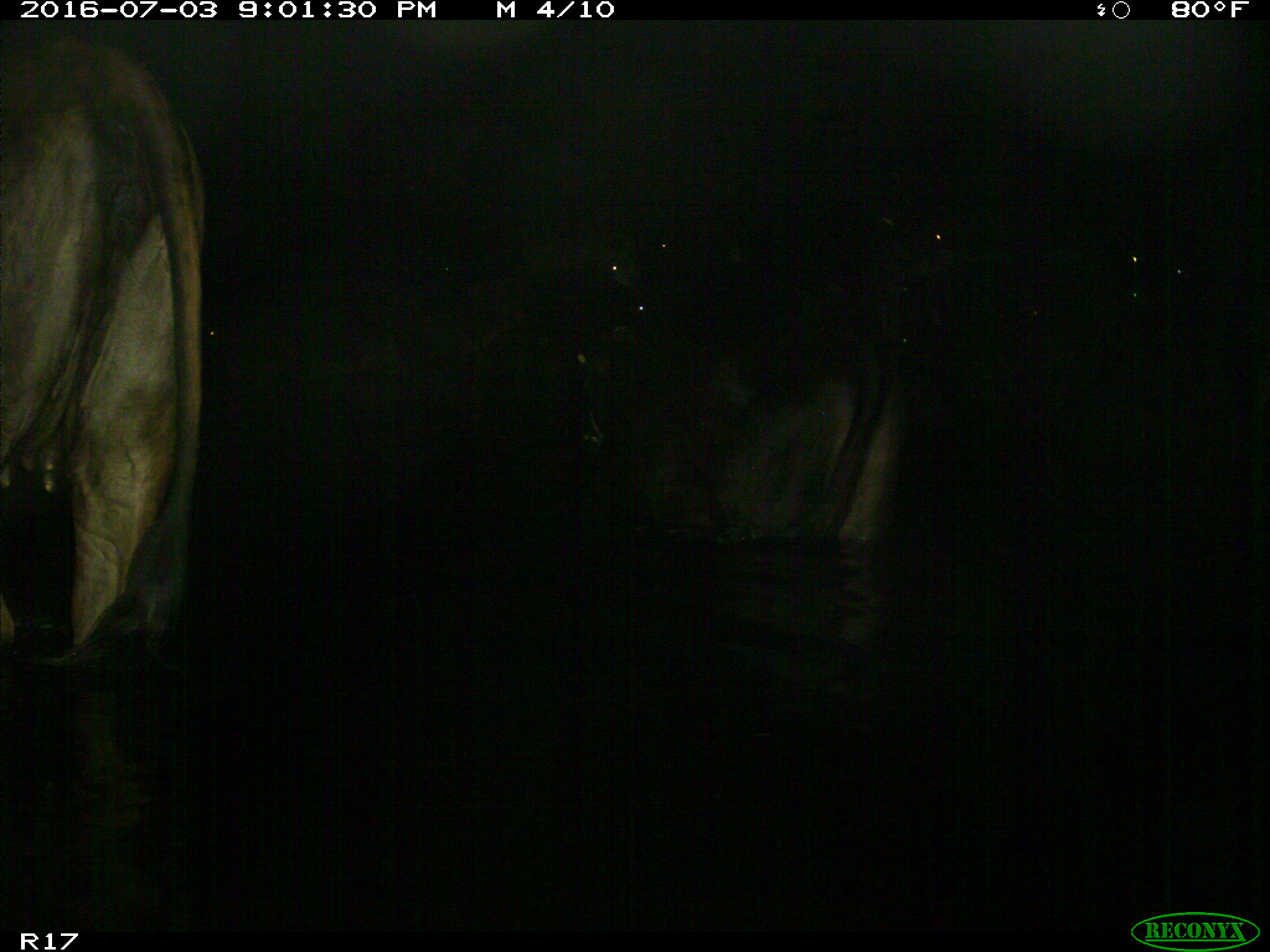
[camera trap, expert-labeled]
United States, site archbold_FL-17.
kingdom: Animalia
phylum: Chordata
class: Mammalia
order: Artiodactyla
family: Bovidae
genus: Bos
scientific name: Bos taurus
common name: domestic cow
Bos taurus (domestic cow).